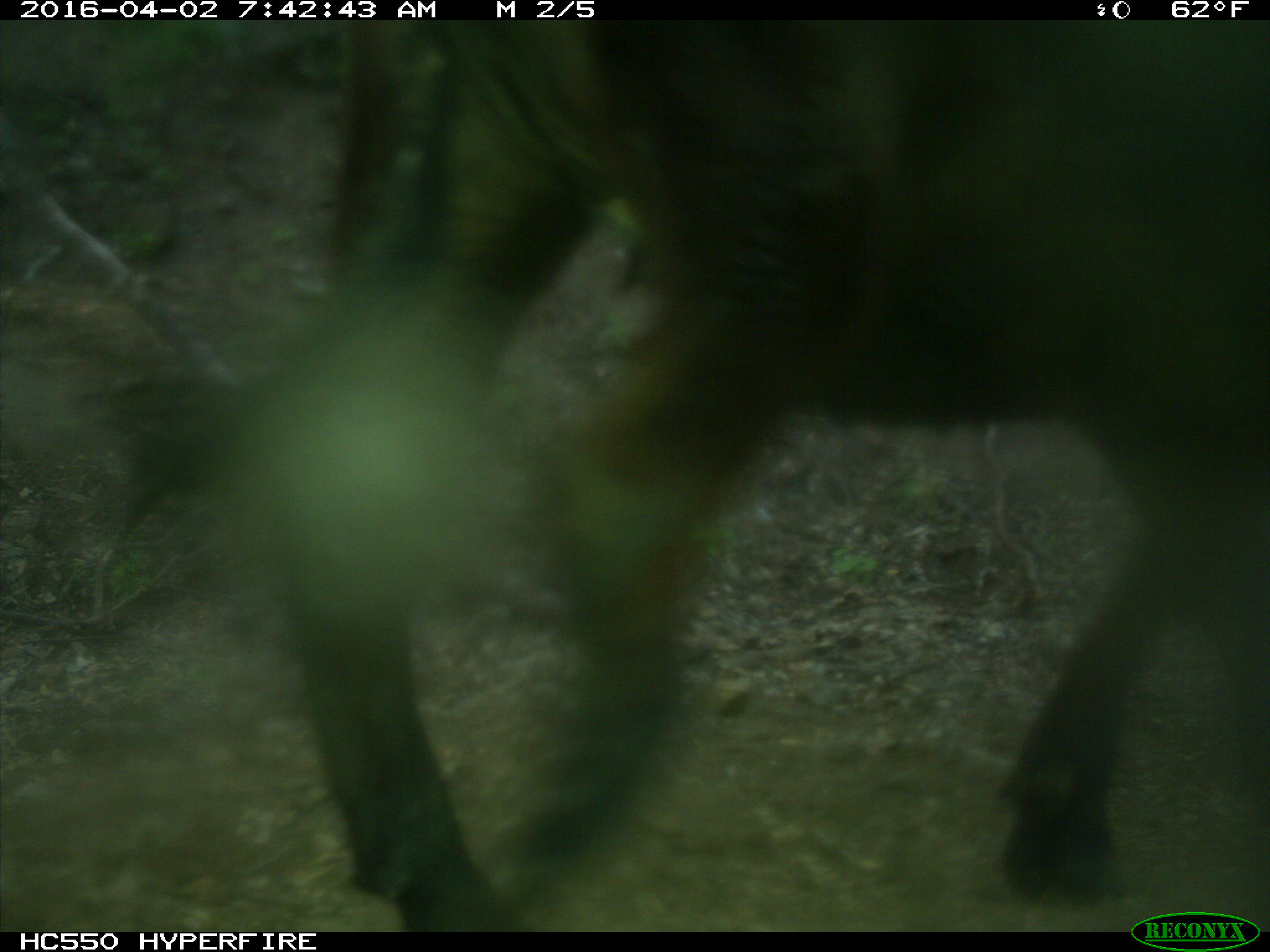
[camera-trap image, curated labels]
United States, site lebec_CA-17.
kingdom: Animalia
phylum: Chordata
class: Mammalia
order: Artiodactyla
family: Bovidae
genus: Bos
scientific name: Bos taurus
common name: domestic cow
Bos taurus (domestic cow).